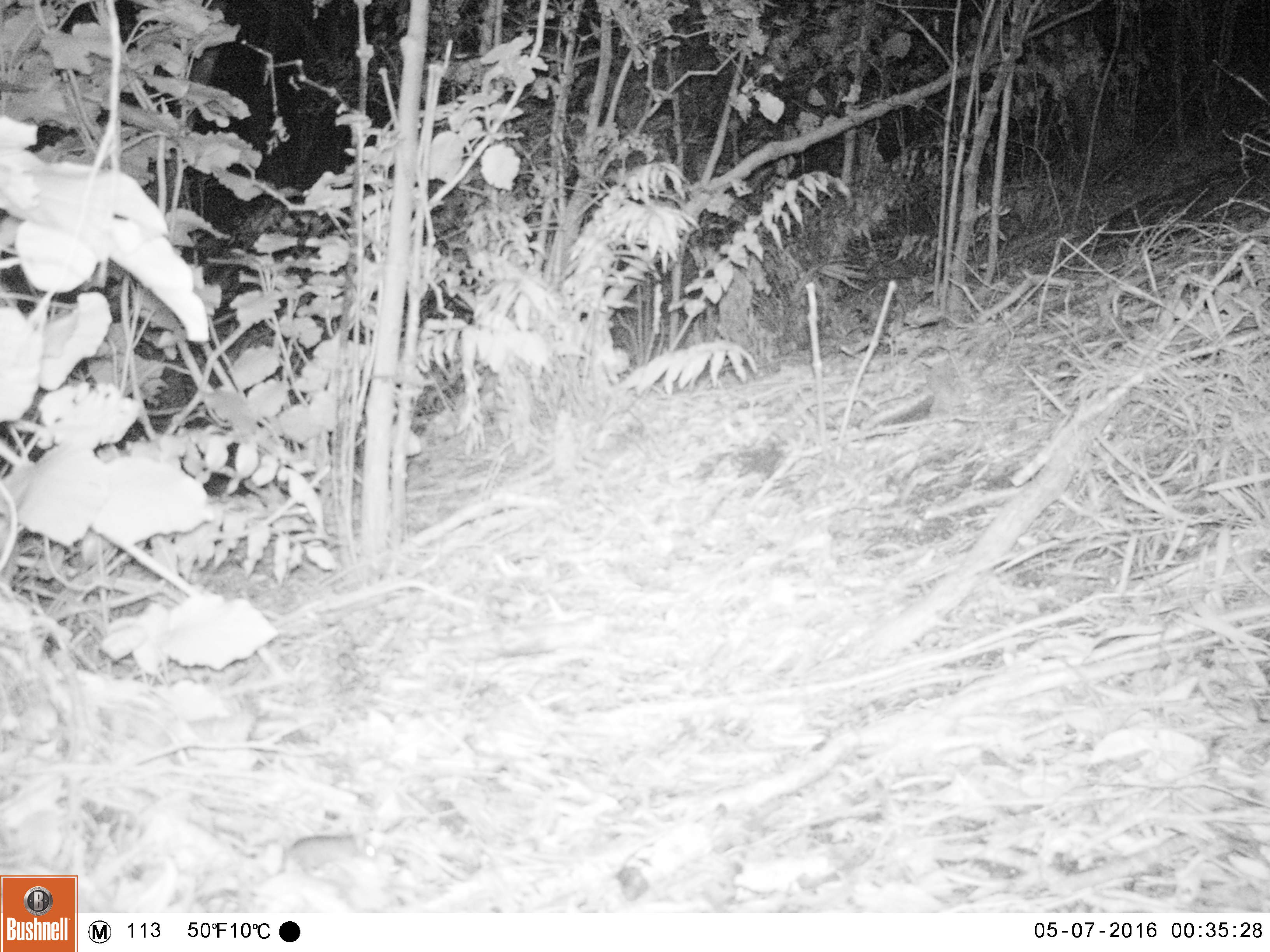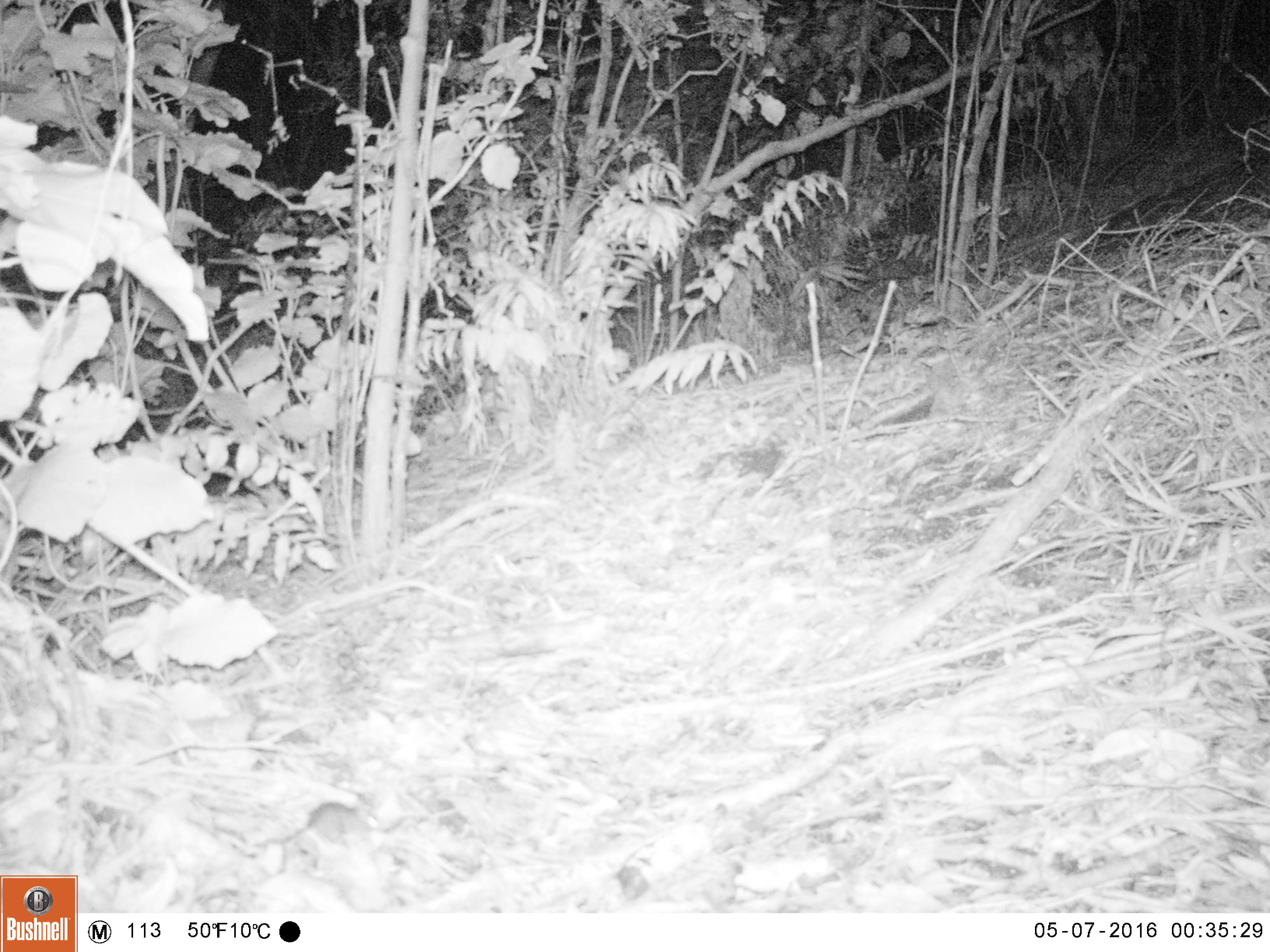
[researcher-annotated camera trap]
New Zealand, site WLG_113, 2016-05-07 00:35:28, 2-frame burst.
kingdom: Animalia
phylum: Chordata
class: Mammalia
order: Rodentia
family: Muridae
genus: Mus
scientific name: Mus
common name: mouse